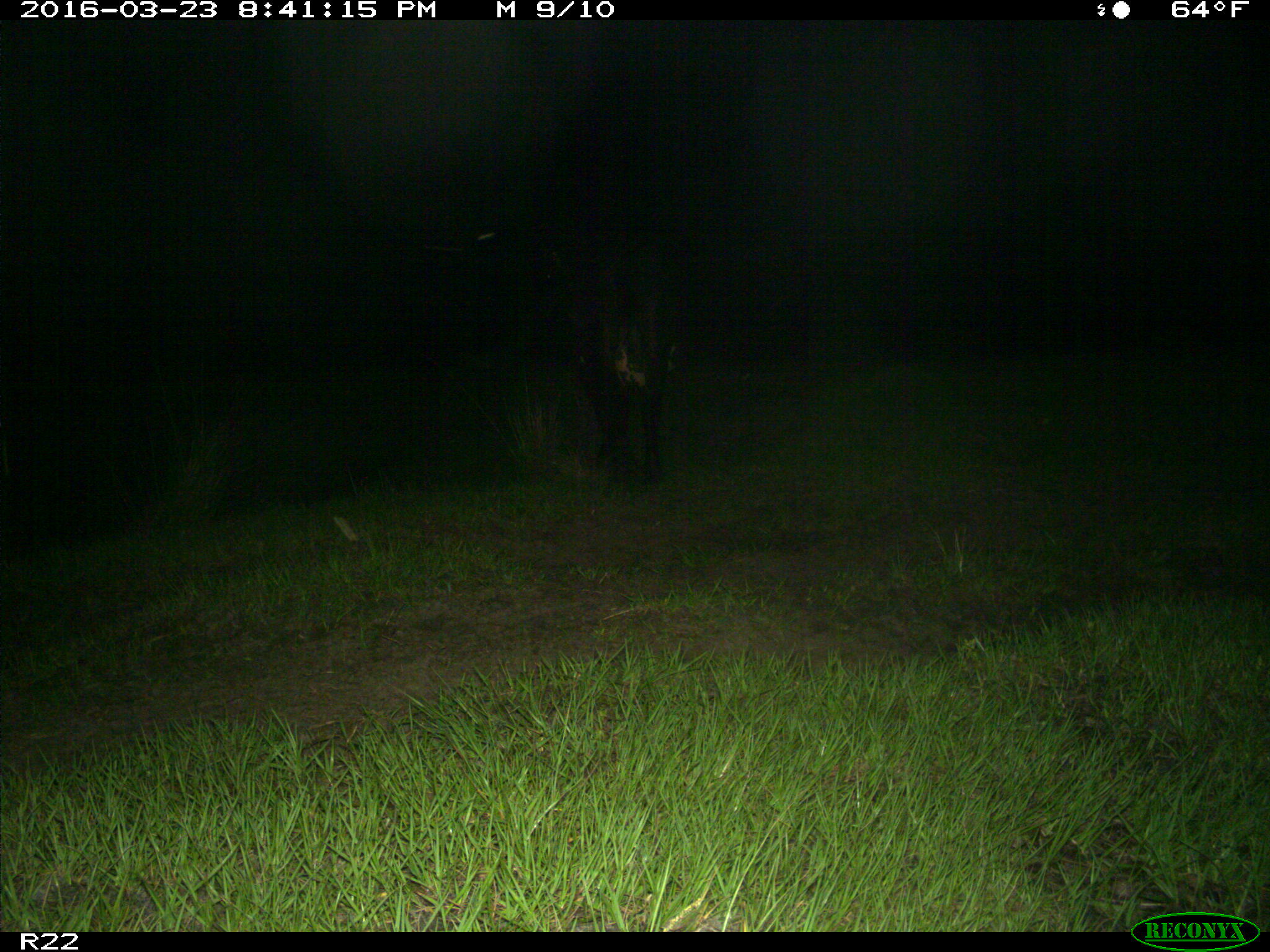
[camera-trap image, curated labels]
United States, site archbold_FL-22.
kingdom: Animalia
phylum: Chordata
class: Mammalia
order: Artiodactyla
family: Bovidae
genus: Bos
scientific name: Bos taurus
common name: domestic cow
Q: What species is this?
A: Bos taurus (domestic cow).